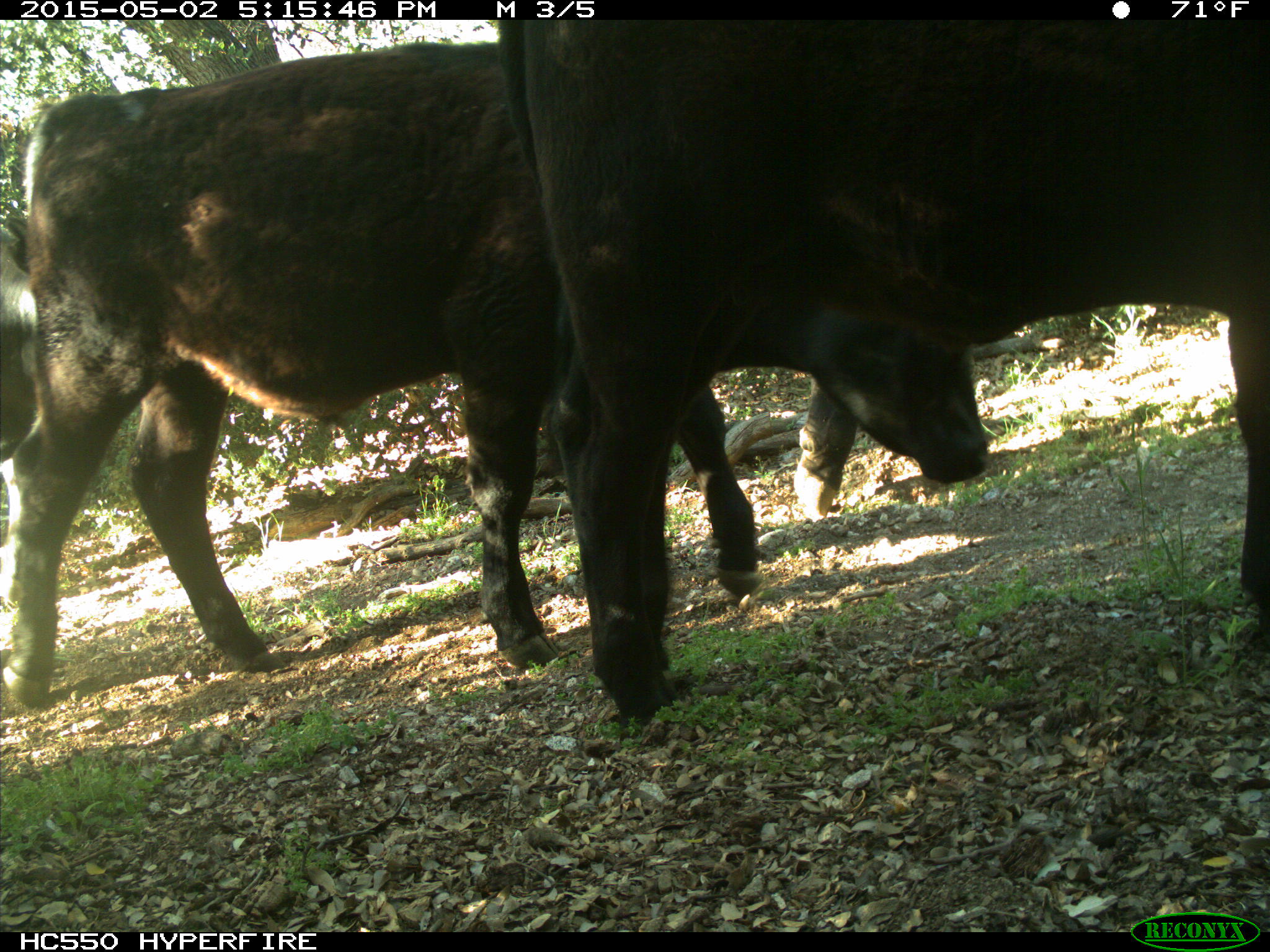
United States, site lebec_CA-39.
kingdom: Animalia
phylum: Chordata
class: Mammalia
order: Artiodactyla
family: Bovidae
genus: Bos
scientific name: Bos taurus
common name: domestic cow